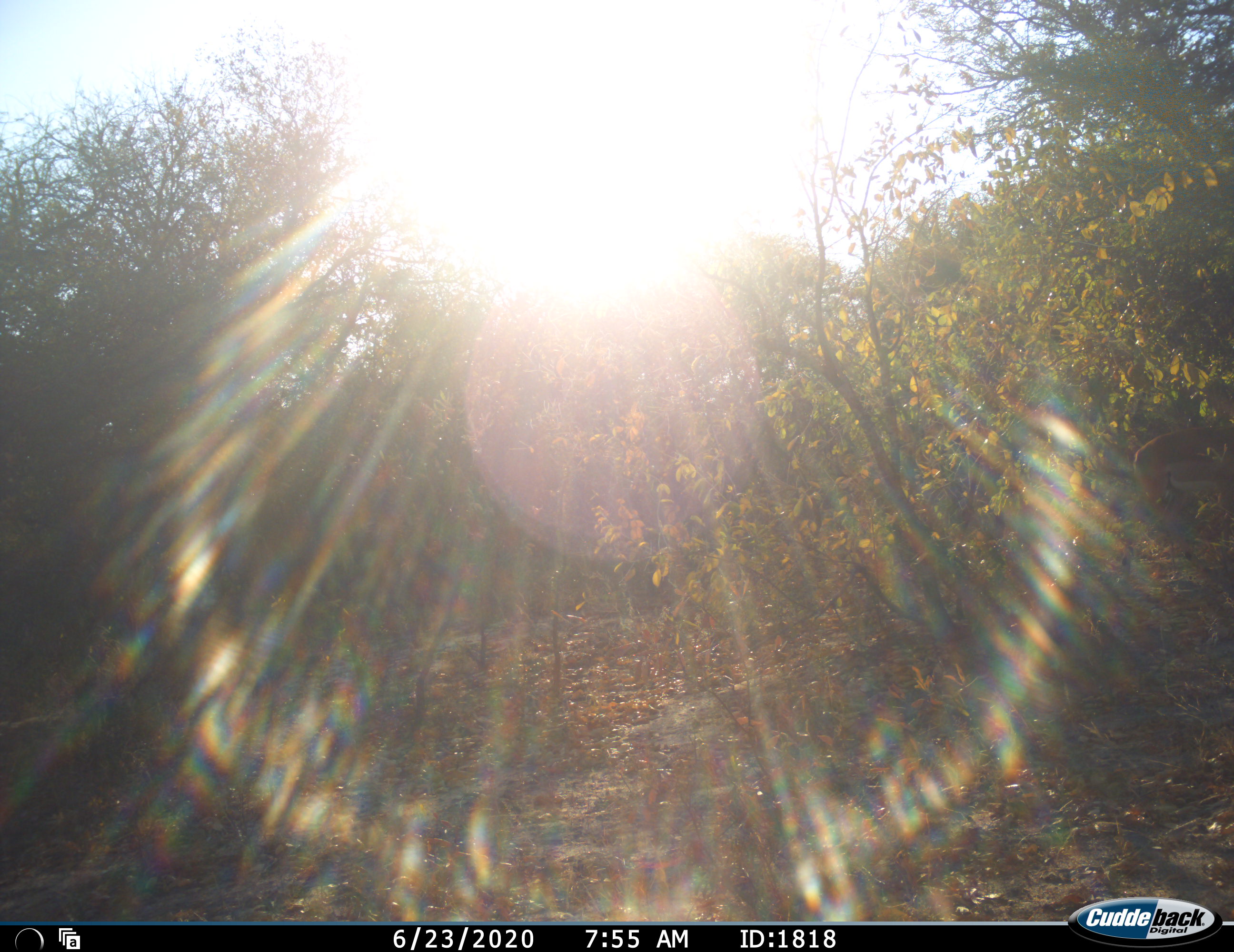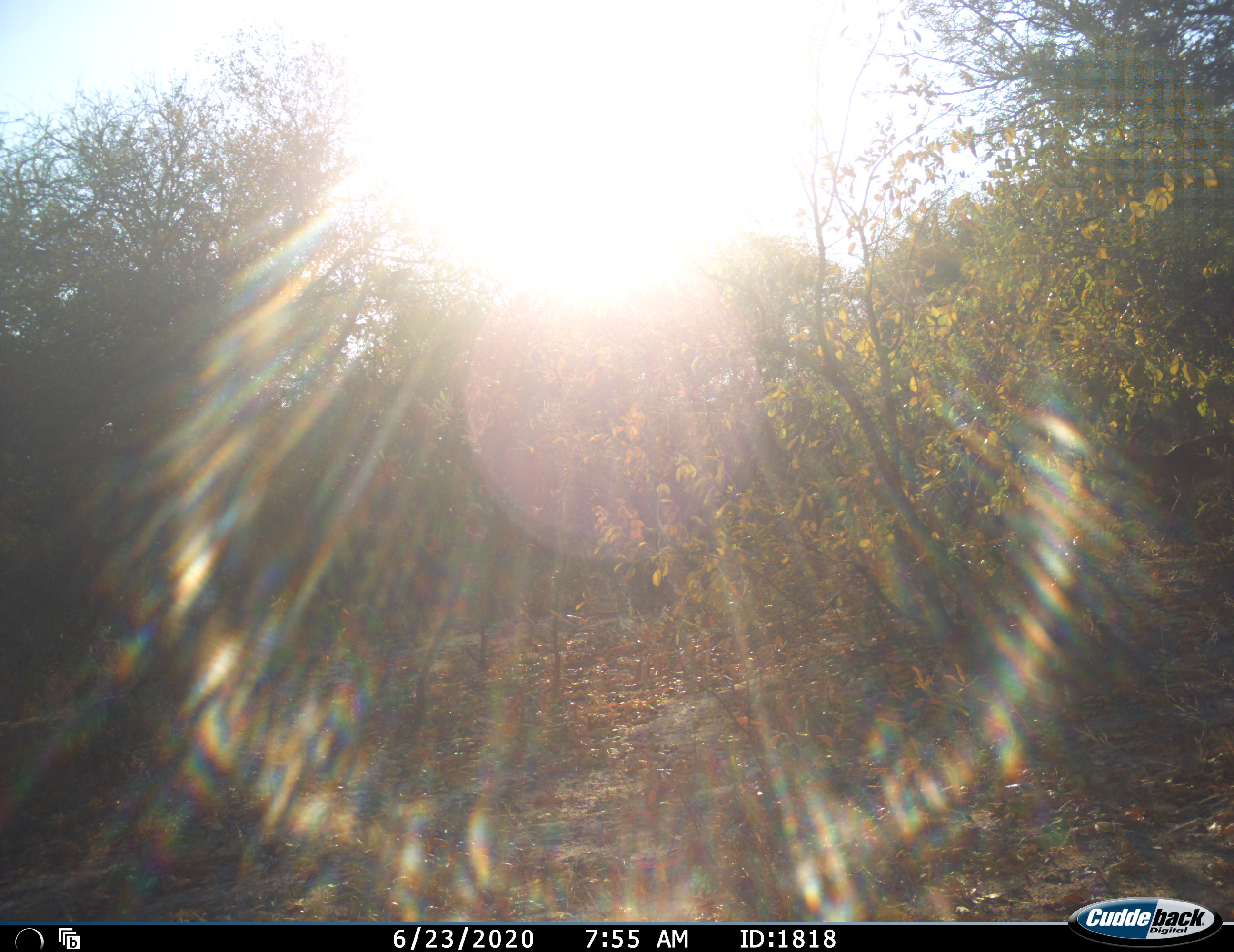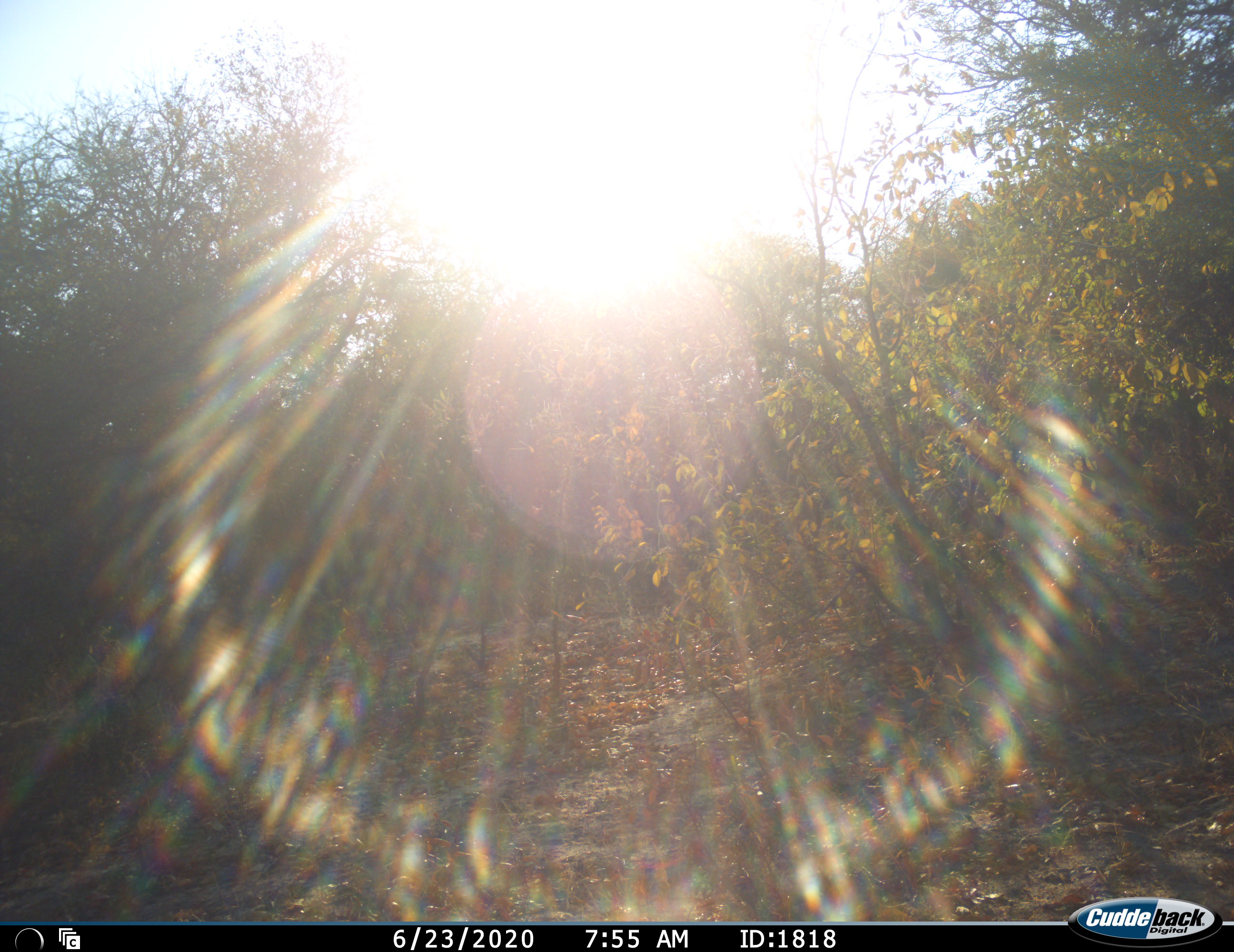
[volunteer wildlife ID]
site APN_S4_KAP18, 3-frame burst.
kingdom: Animalia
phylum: Chordata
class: Mammalia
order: Artiodactyla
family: Bovidae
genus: Aepyceros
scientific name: Aepyceros melampus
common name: impala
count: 1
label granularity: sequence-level